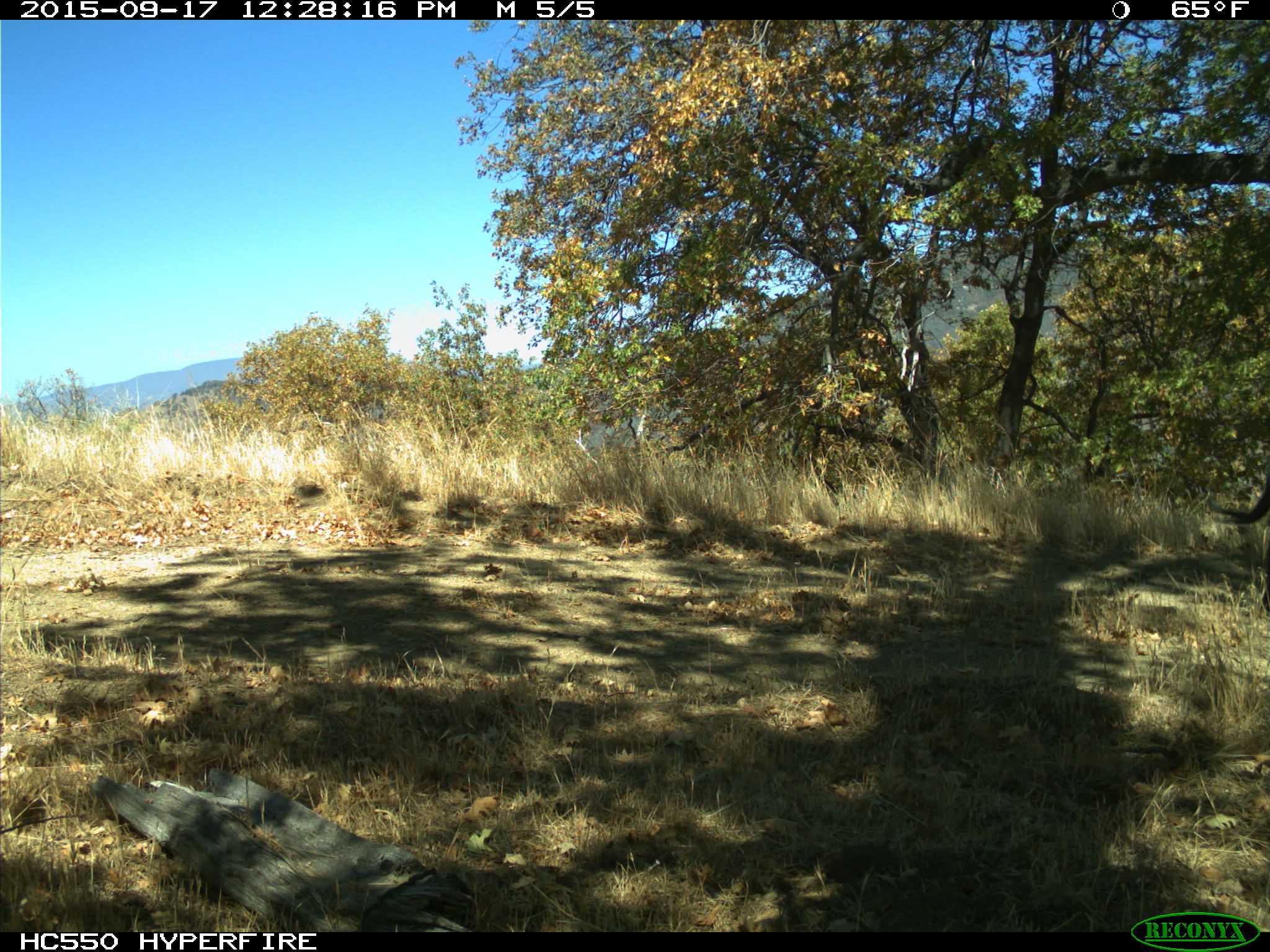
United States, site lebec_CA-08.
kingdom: Animalia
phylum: Chordata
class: Mammalia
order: Artiodactyla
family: Suidae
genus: Sus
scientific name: Sus scrofa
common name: wild boar